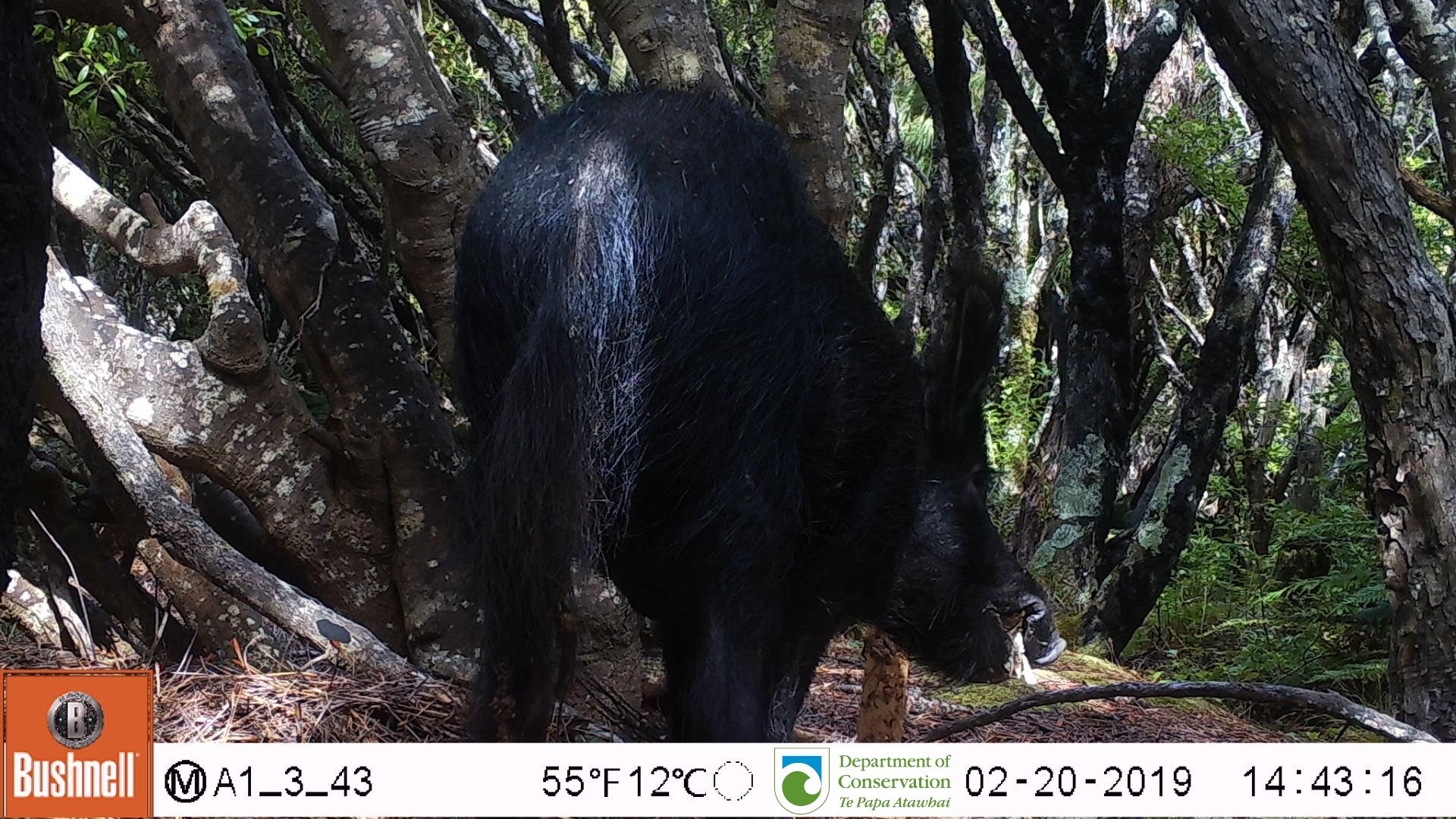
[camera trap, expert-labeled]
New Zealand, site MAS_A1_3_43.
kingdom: Animalia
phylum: Chordata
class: Mammalia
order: Artiodactyla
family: Suidae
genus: Sus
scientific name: Sus scrofa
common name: pig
Pig (Sus scrofa).